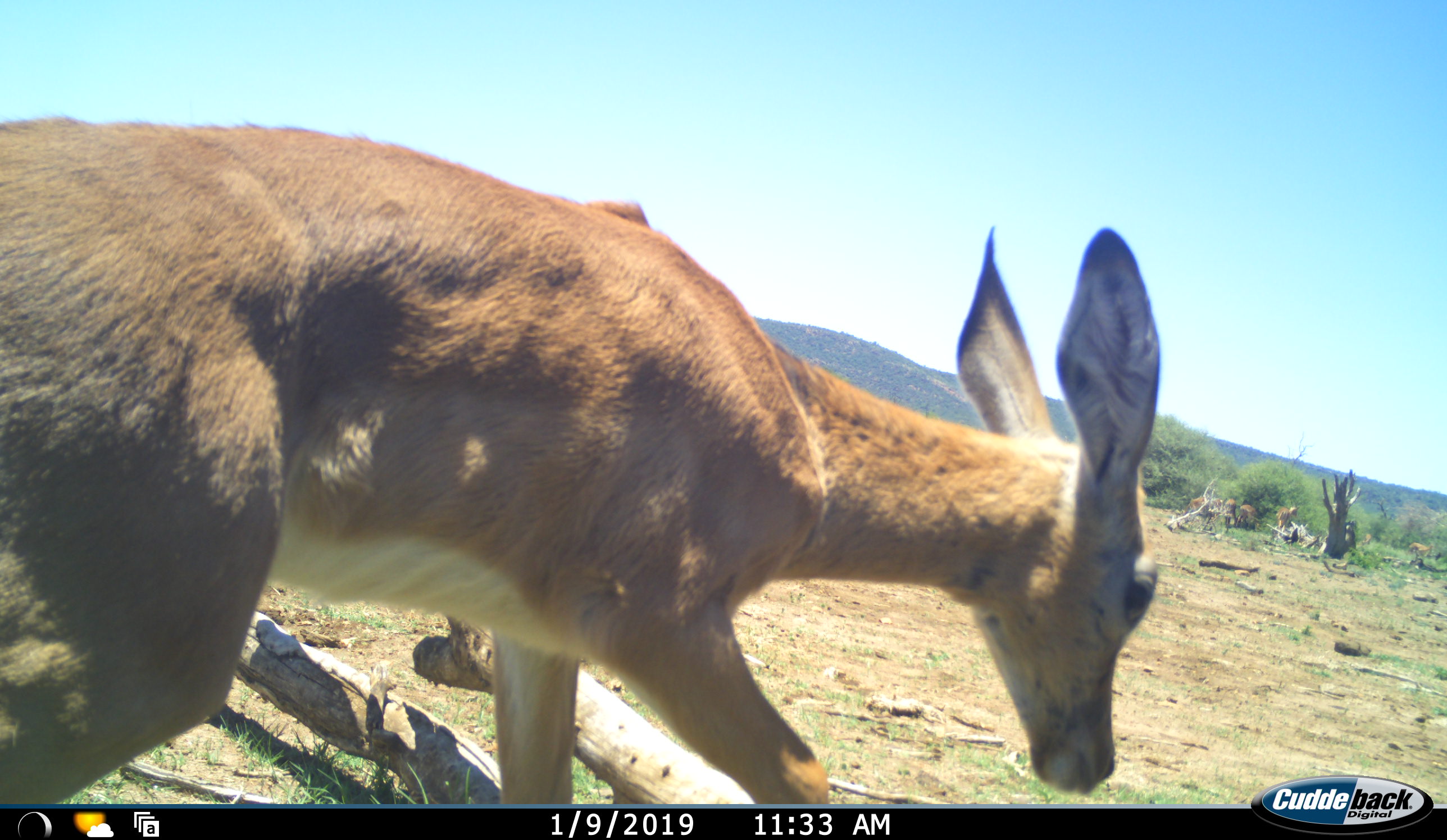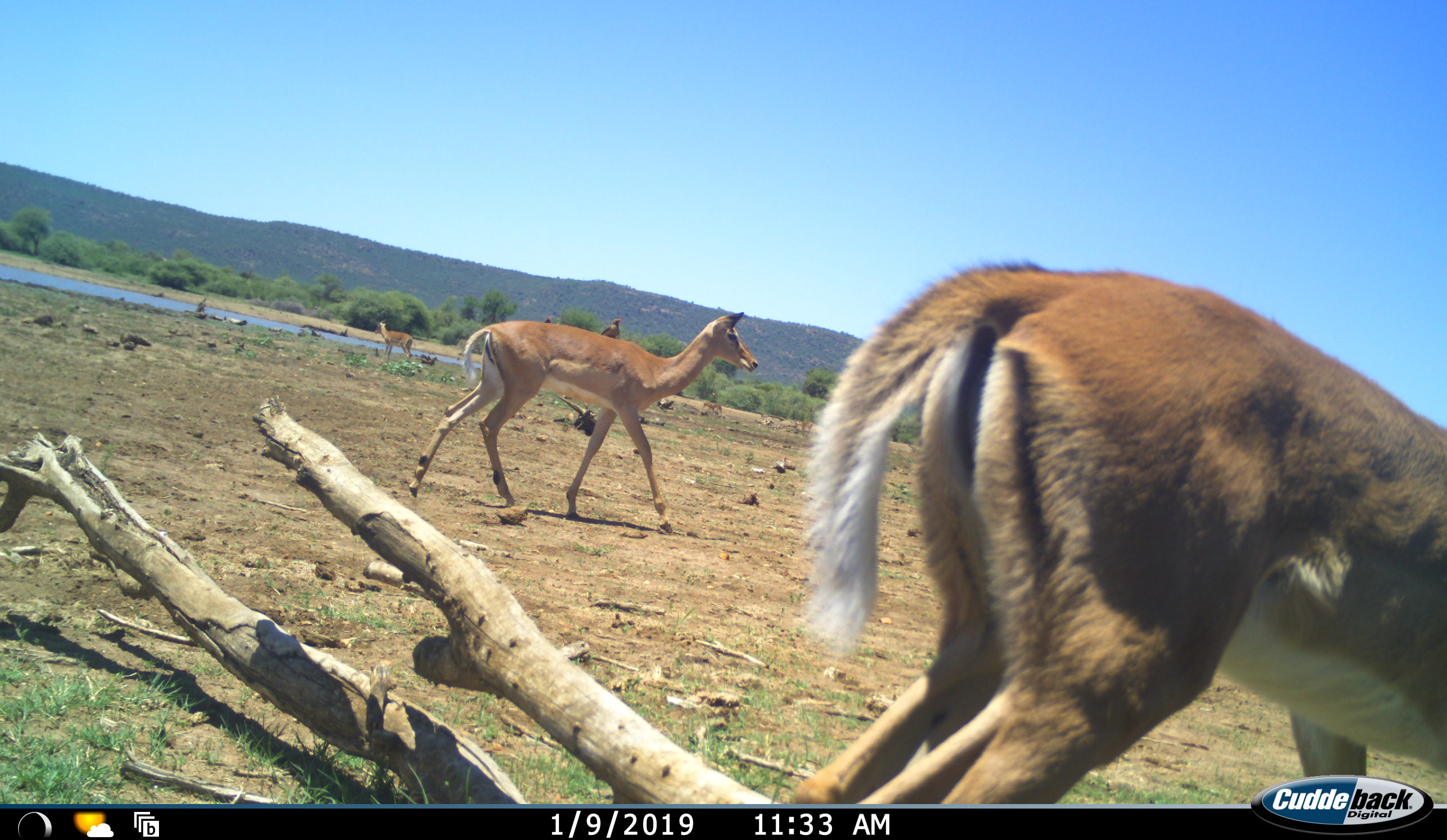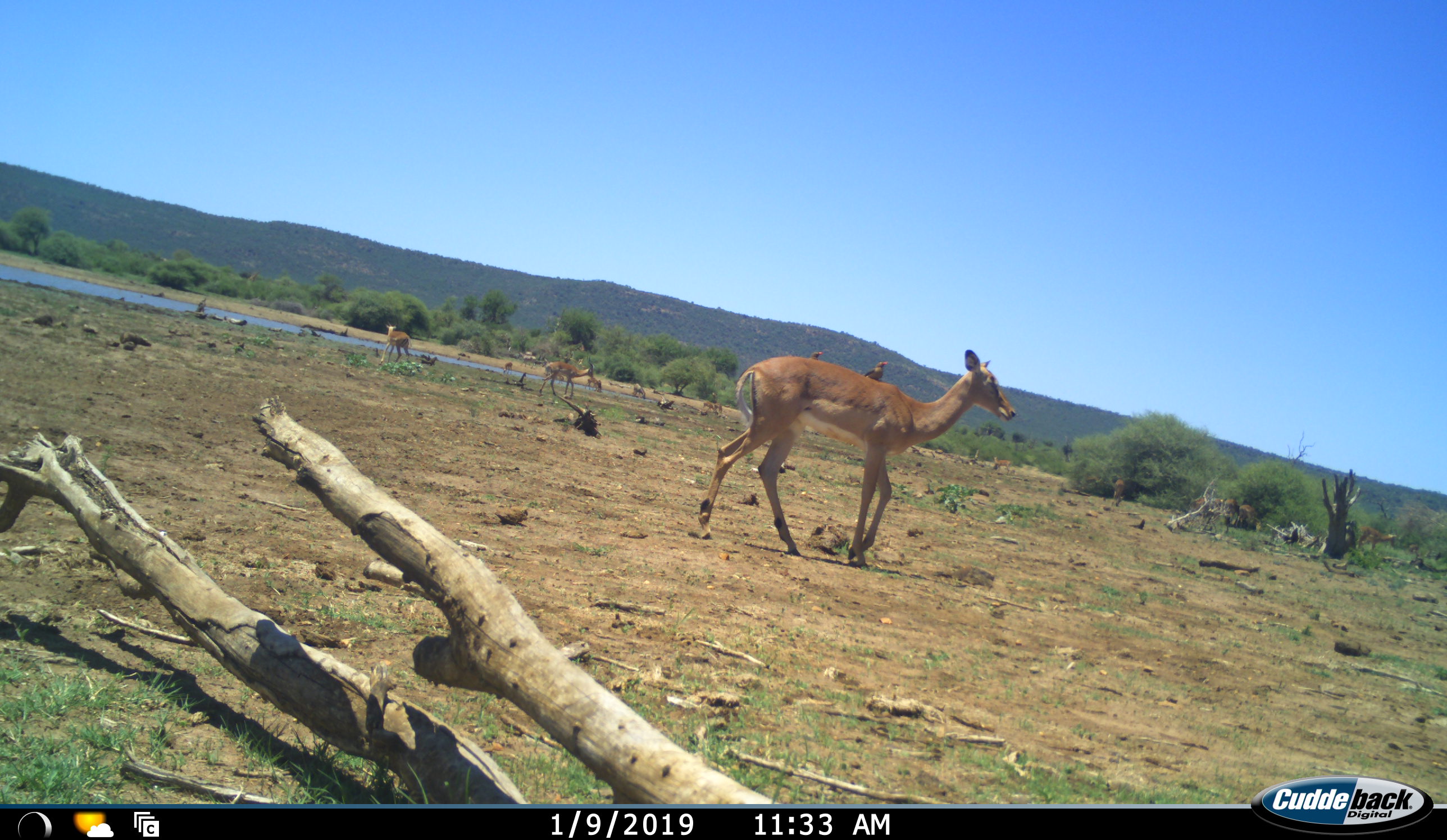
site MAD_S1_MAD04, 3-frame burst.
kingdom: Animalia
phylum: Chordata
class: Mammalia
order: Artiodactyla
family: Bovidae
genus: Aepyceros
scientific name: Aepyceros melampus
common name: impala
Impala (Aepyceros melampus), count 5. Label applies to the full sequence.